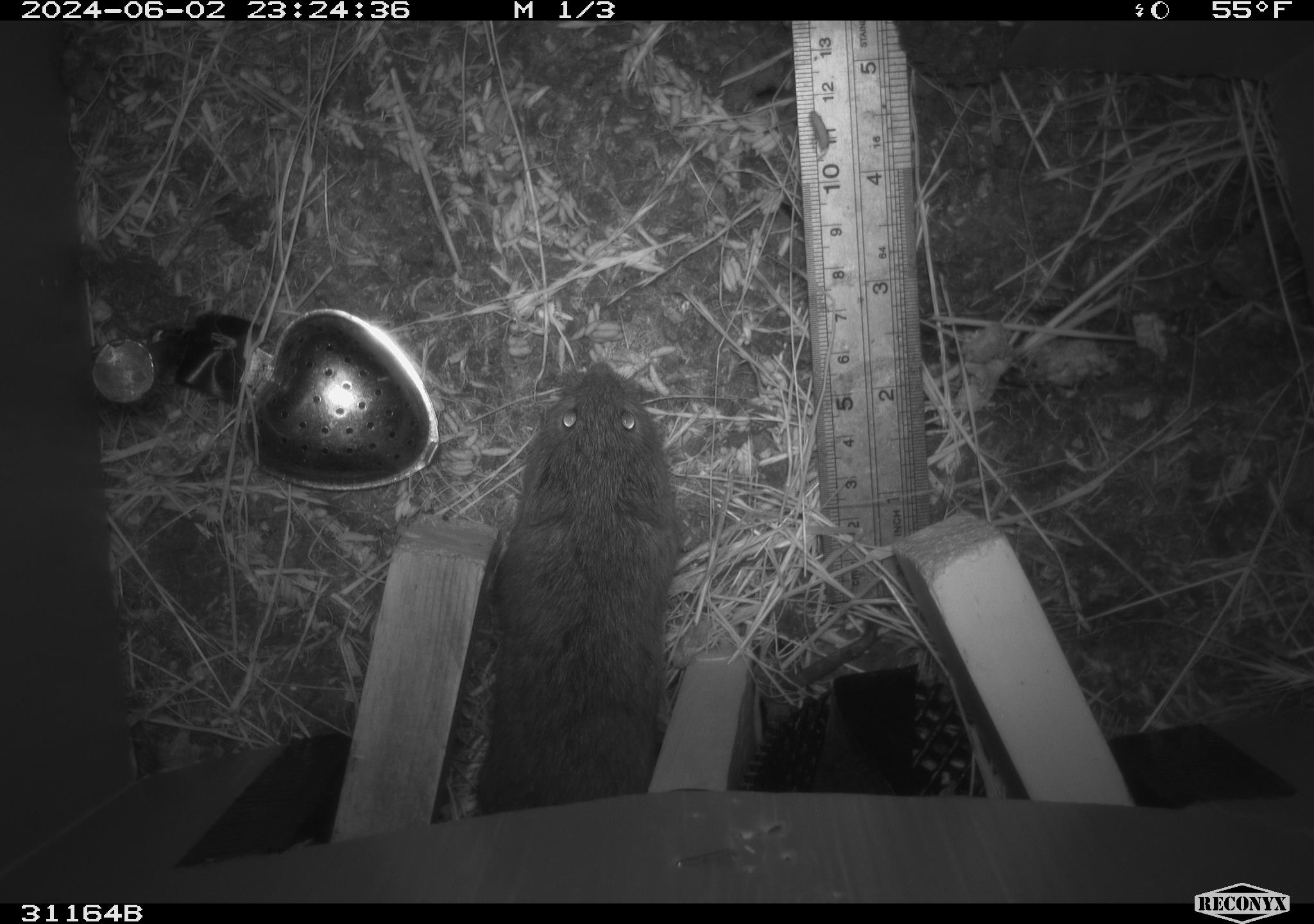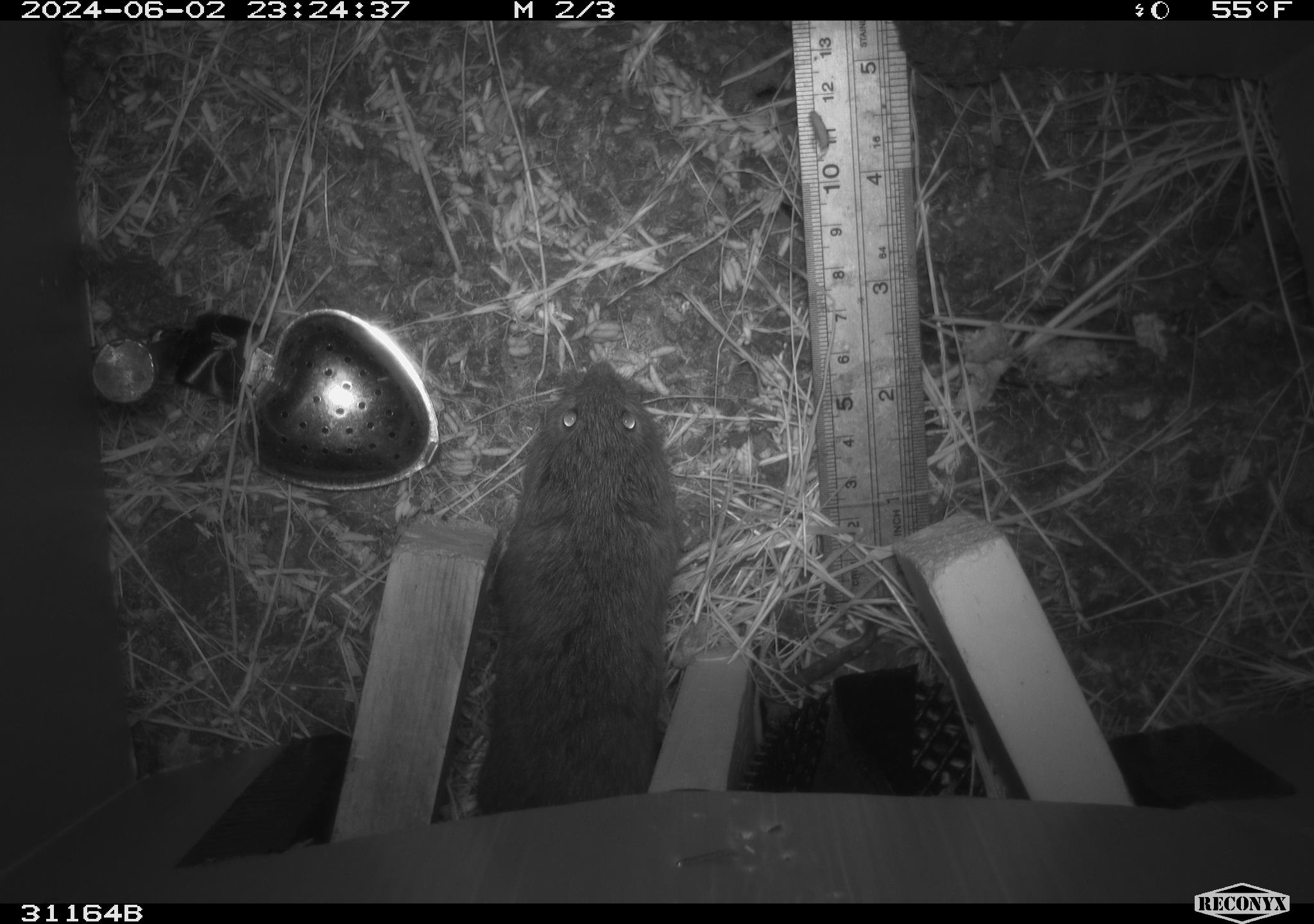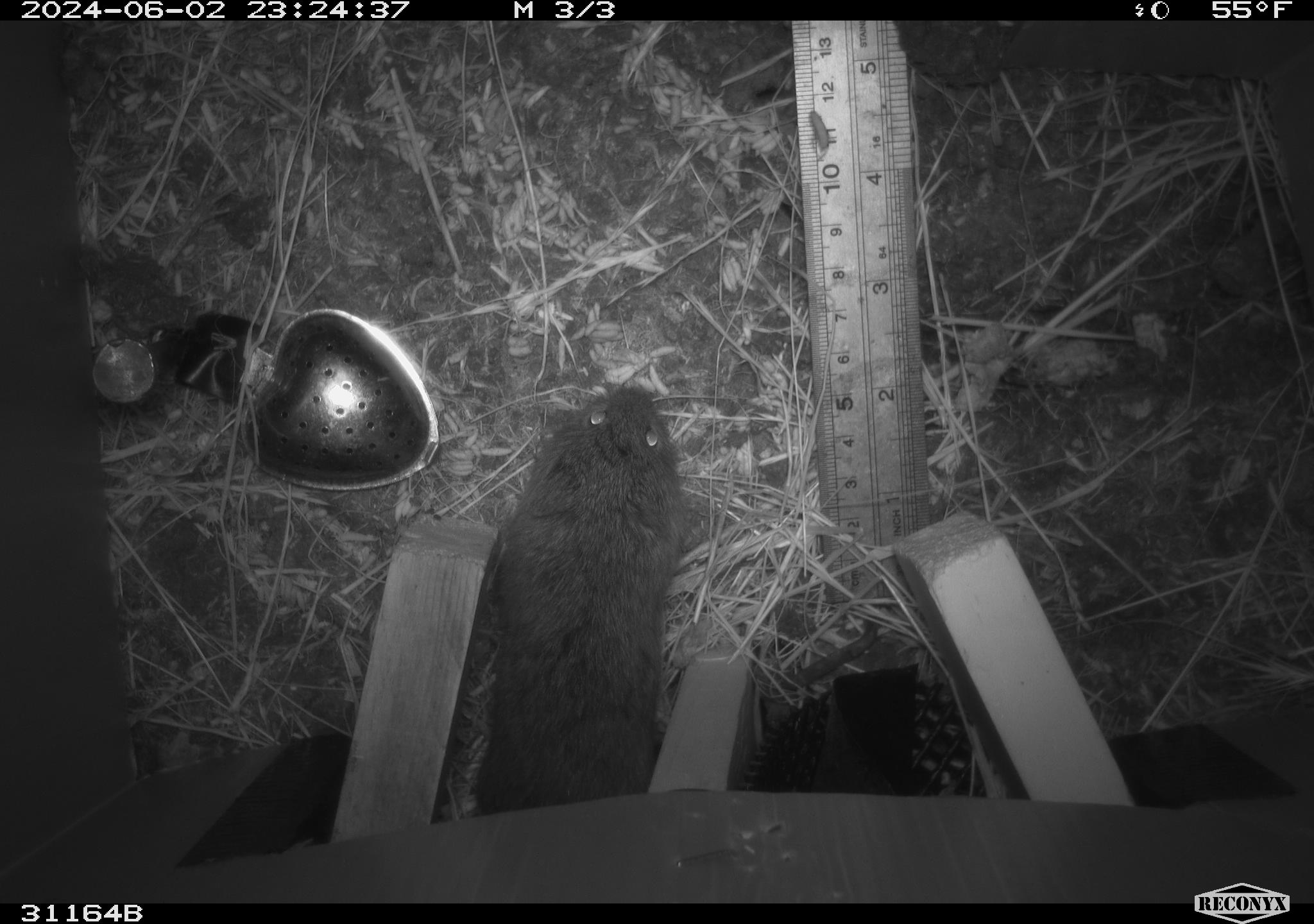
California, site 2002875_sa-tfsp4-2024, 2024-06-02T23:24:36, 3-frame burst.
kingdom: Animalia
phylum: Chordata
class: Mammalia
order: Rodentia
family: Cricetidae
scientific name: Arvicolinae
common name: voles, lemmings, and muskrats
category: arvicolinae subfamily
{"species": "arvicolinae subfamily (voles, lemmings, and muskrats) (Arvicolinae)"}